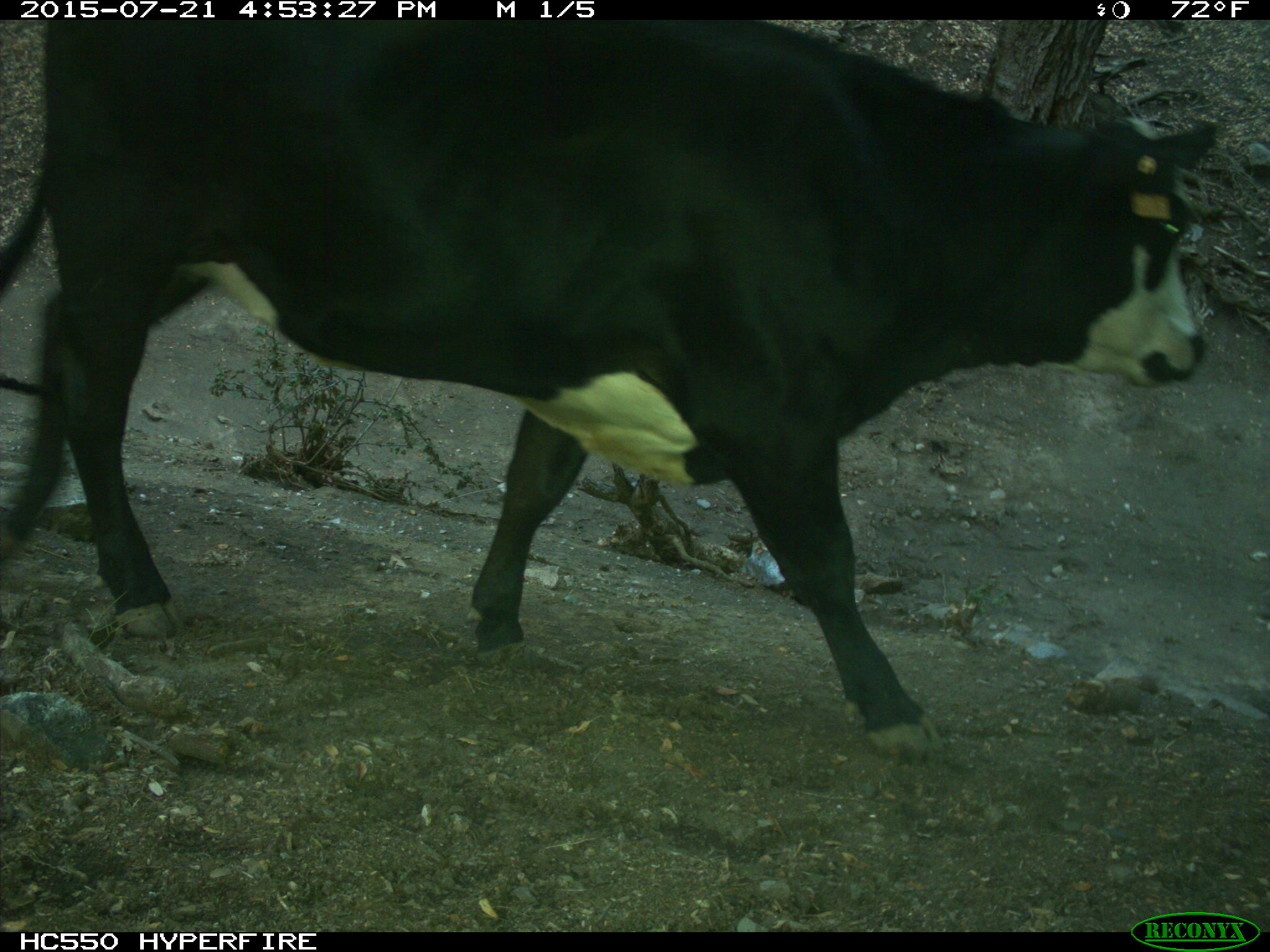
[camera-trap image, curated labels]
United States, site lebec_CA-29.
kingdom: Animalia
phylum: Chordata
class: Mammalia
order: Artiodactyla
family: Bovidae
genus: Bos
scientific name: Bos taurus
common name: domestic cow